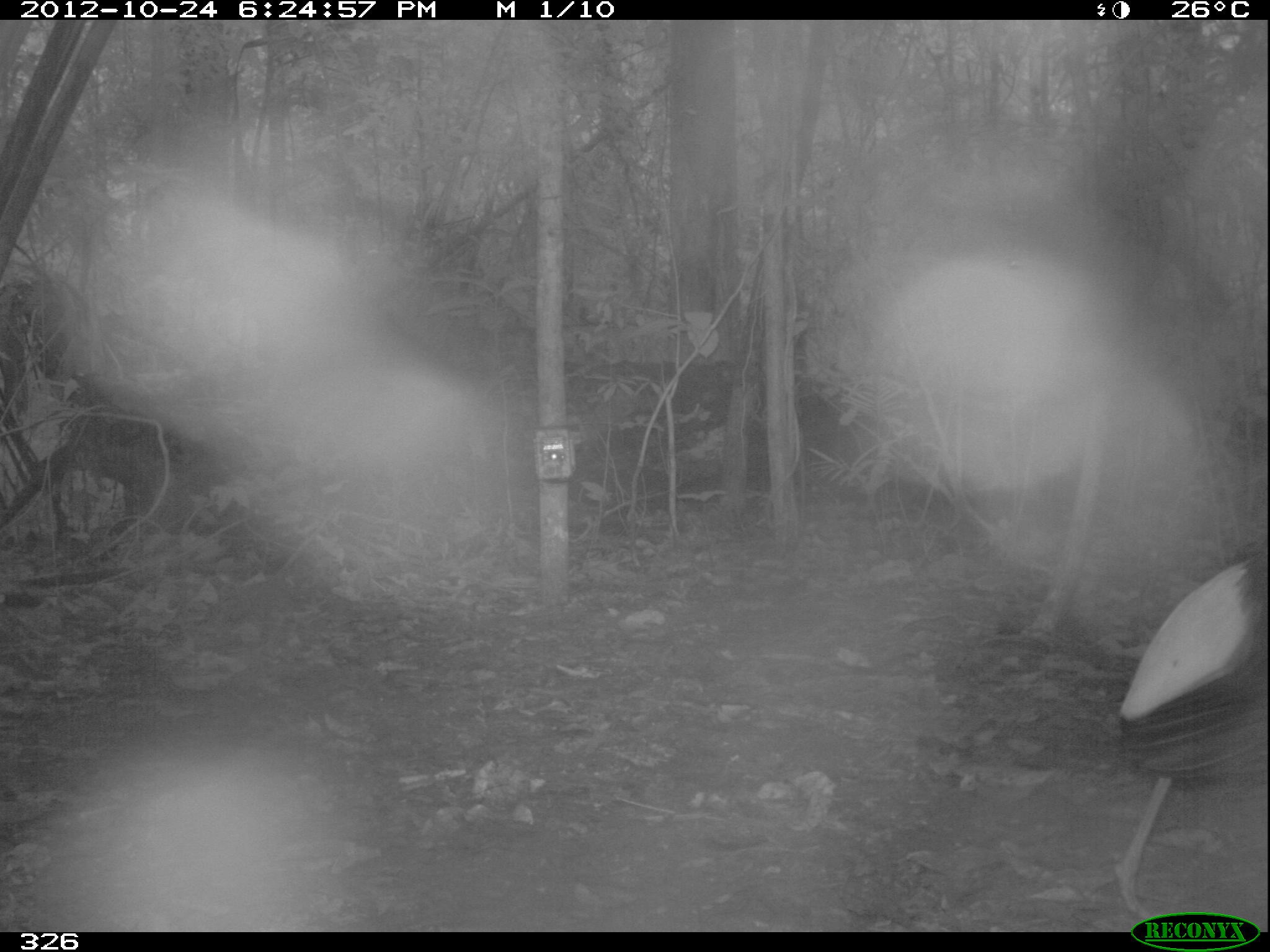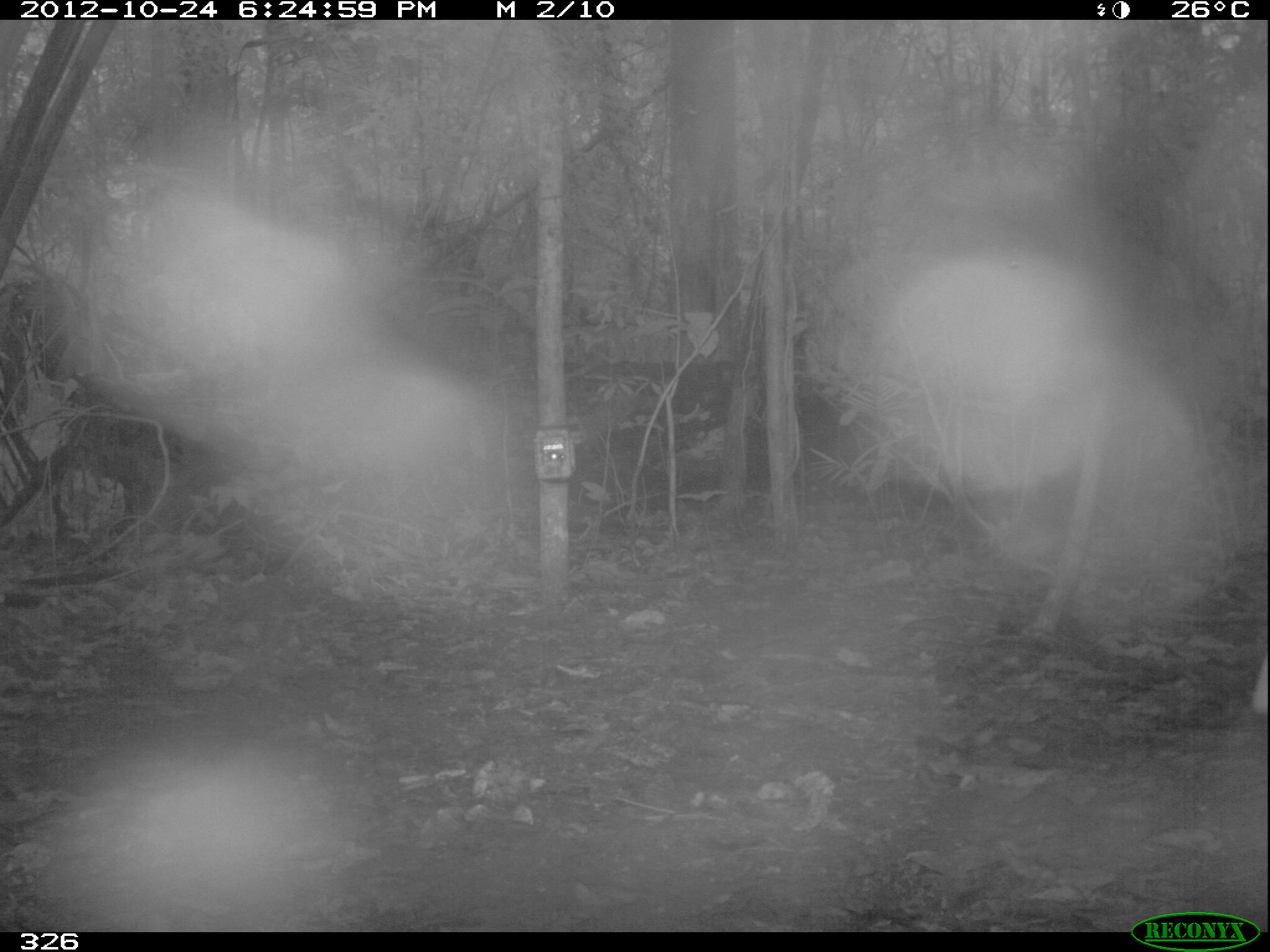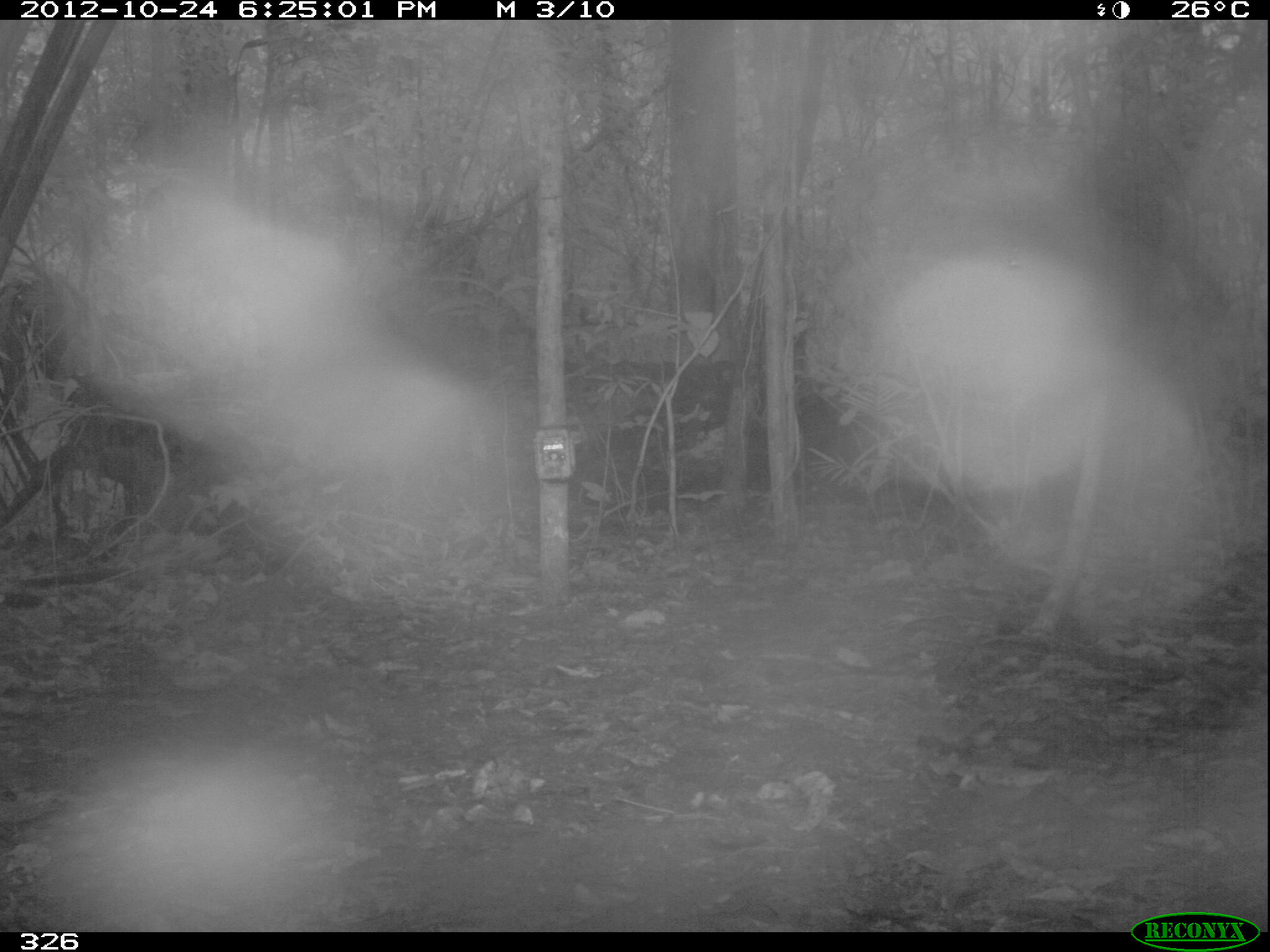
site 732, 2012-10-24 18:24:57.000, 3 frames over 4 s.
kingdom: Animalia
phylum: Chordata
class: Aves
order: Gruiformes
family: Psophiidae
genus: Psophia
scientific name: Psophia leucoptera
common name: pale-winged trumpeter